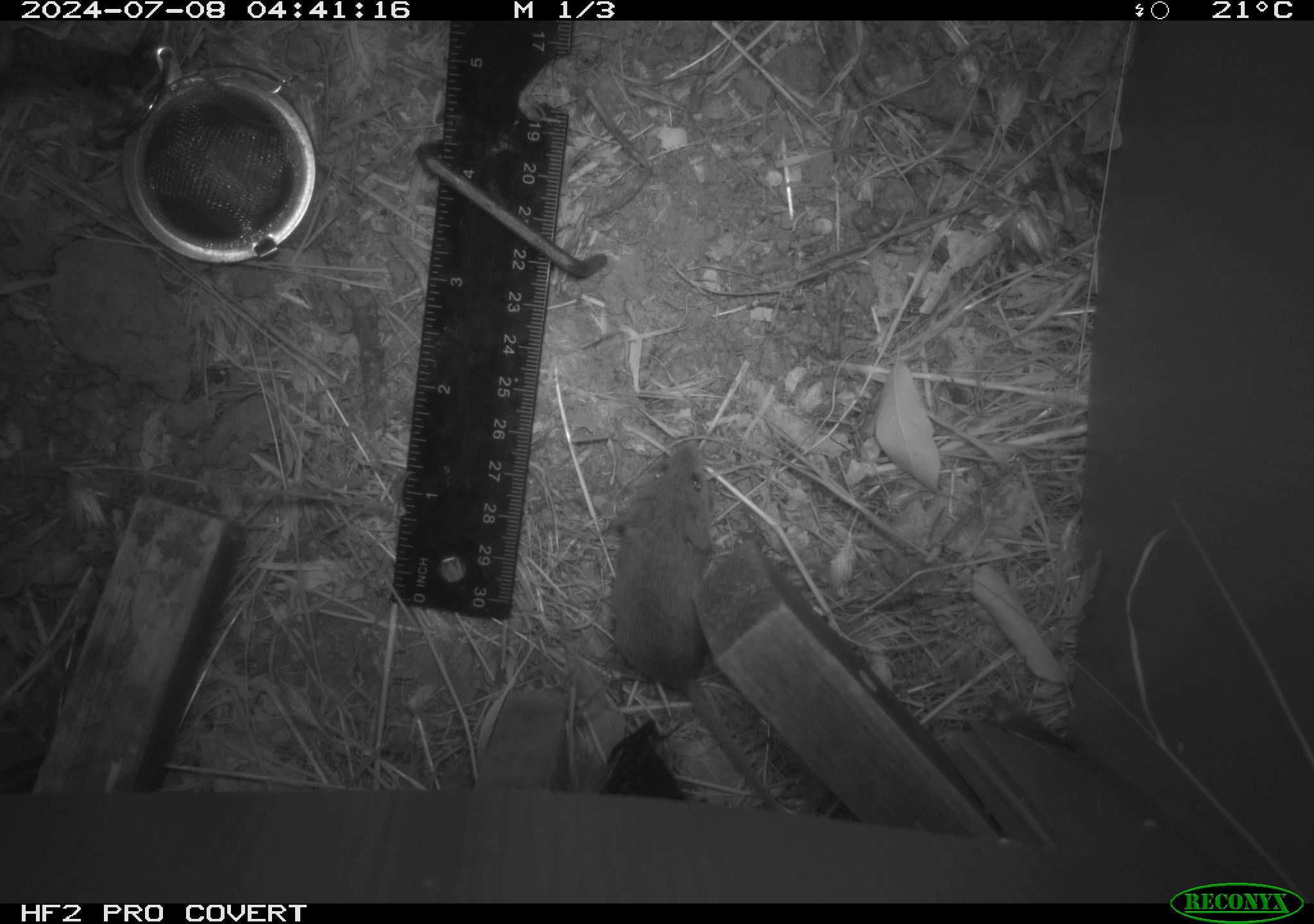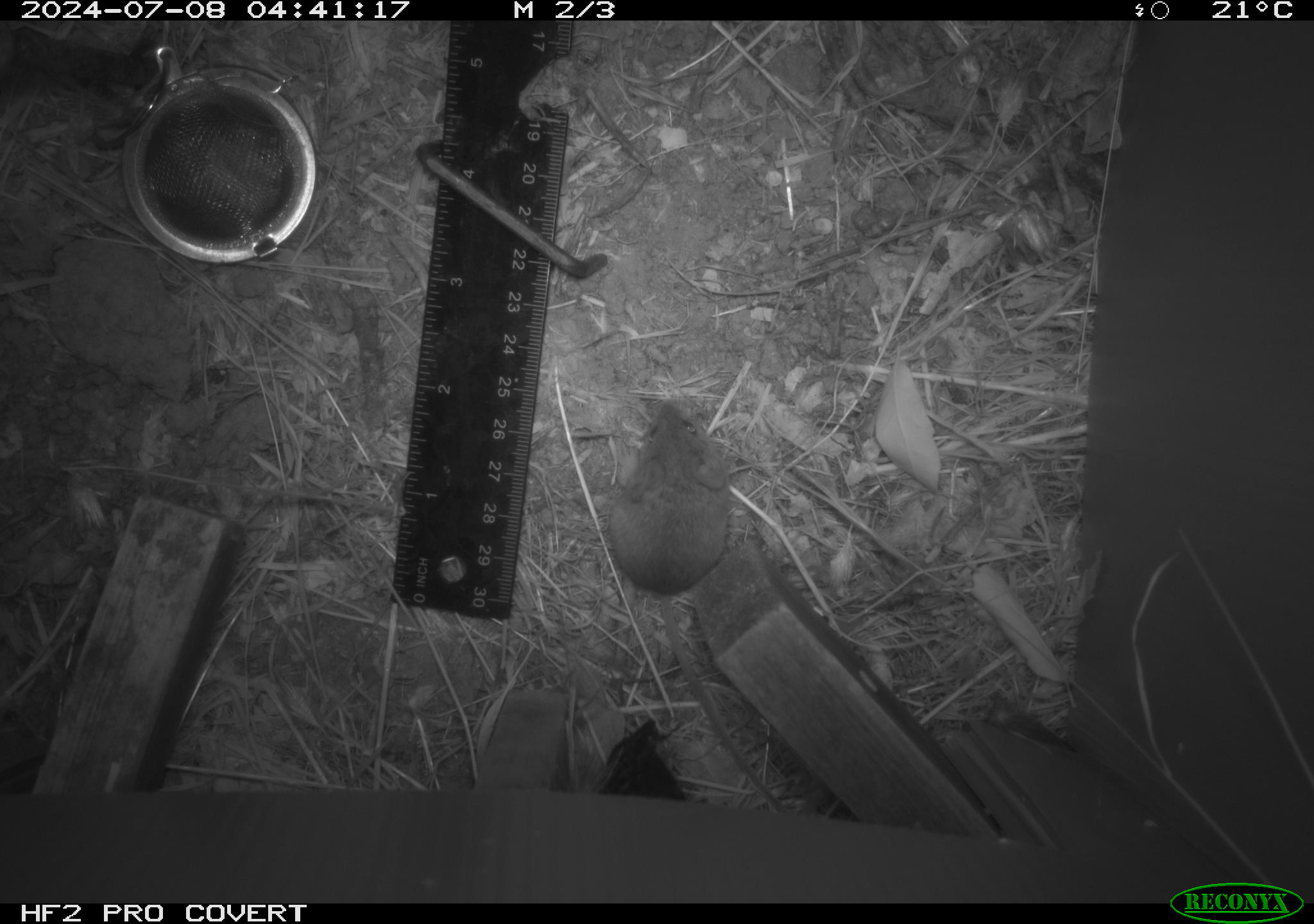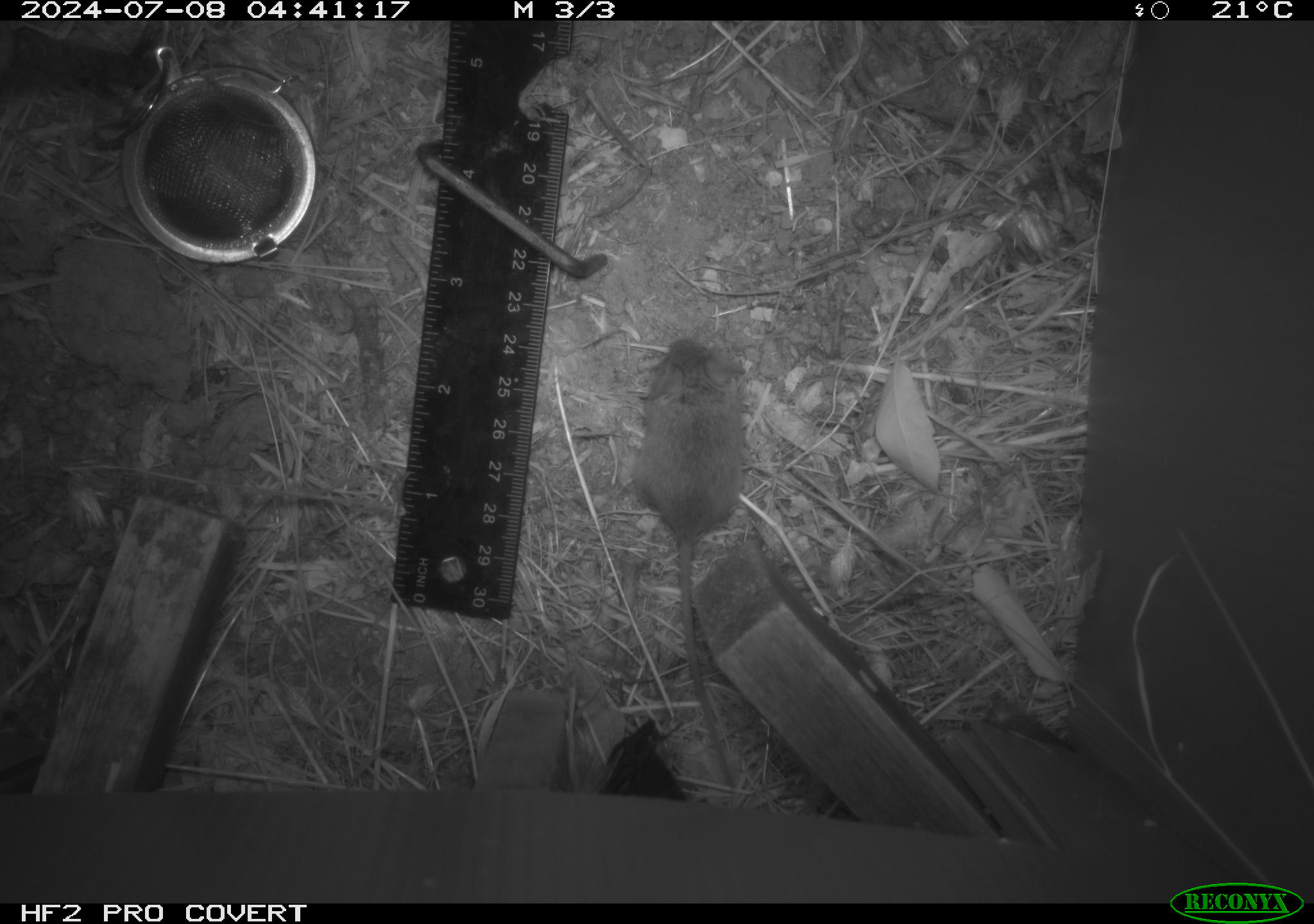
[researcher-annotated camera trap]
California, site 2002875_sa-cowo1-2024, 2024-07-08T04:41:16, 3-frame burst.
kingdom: Animalia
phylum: Chordata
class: Mammalia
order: Rodentia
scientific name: Rodentia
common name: mouse species